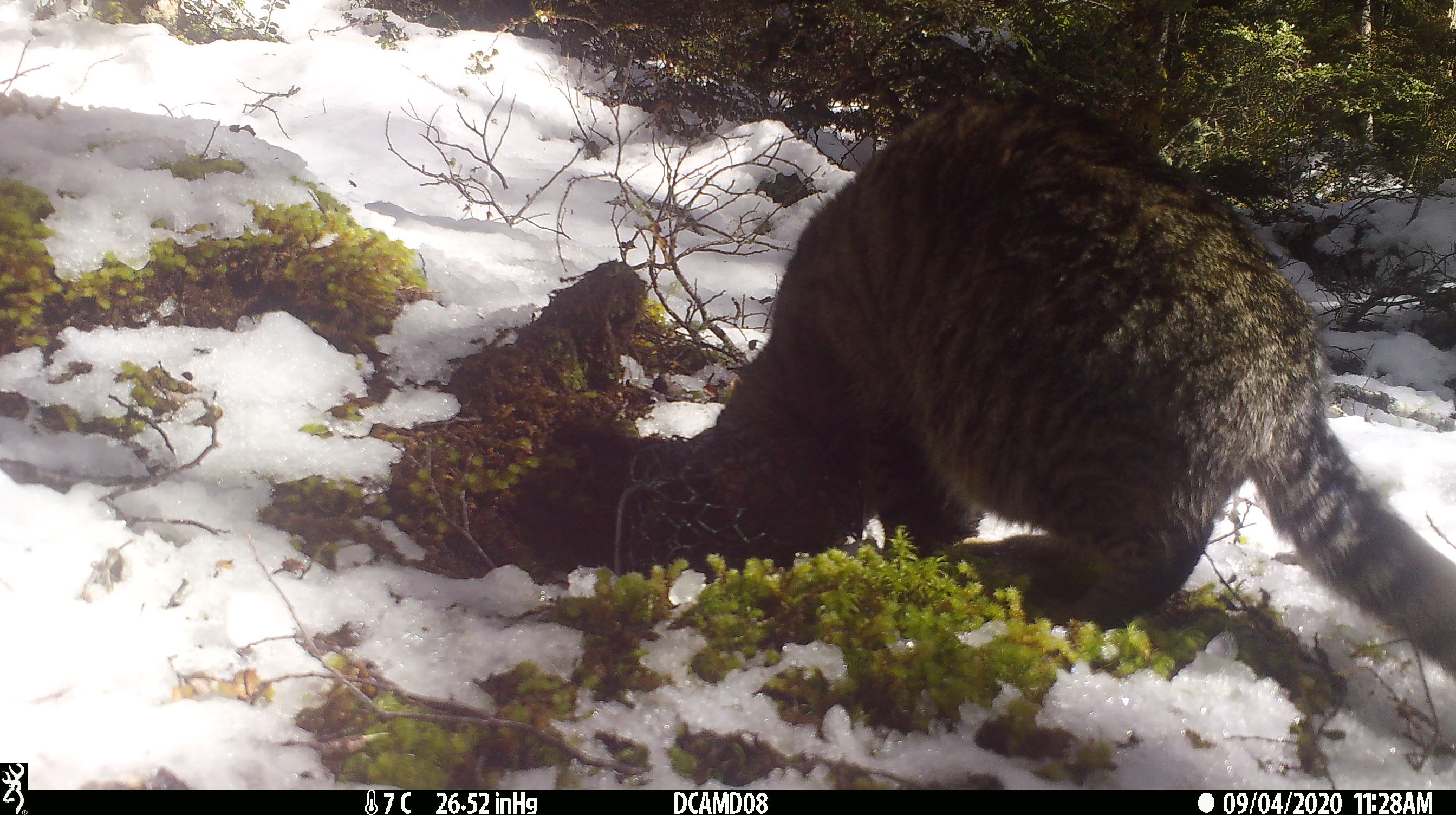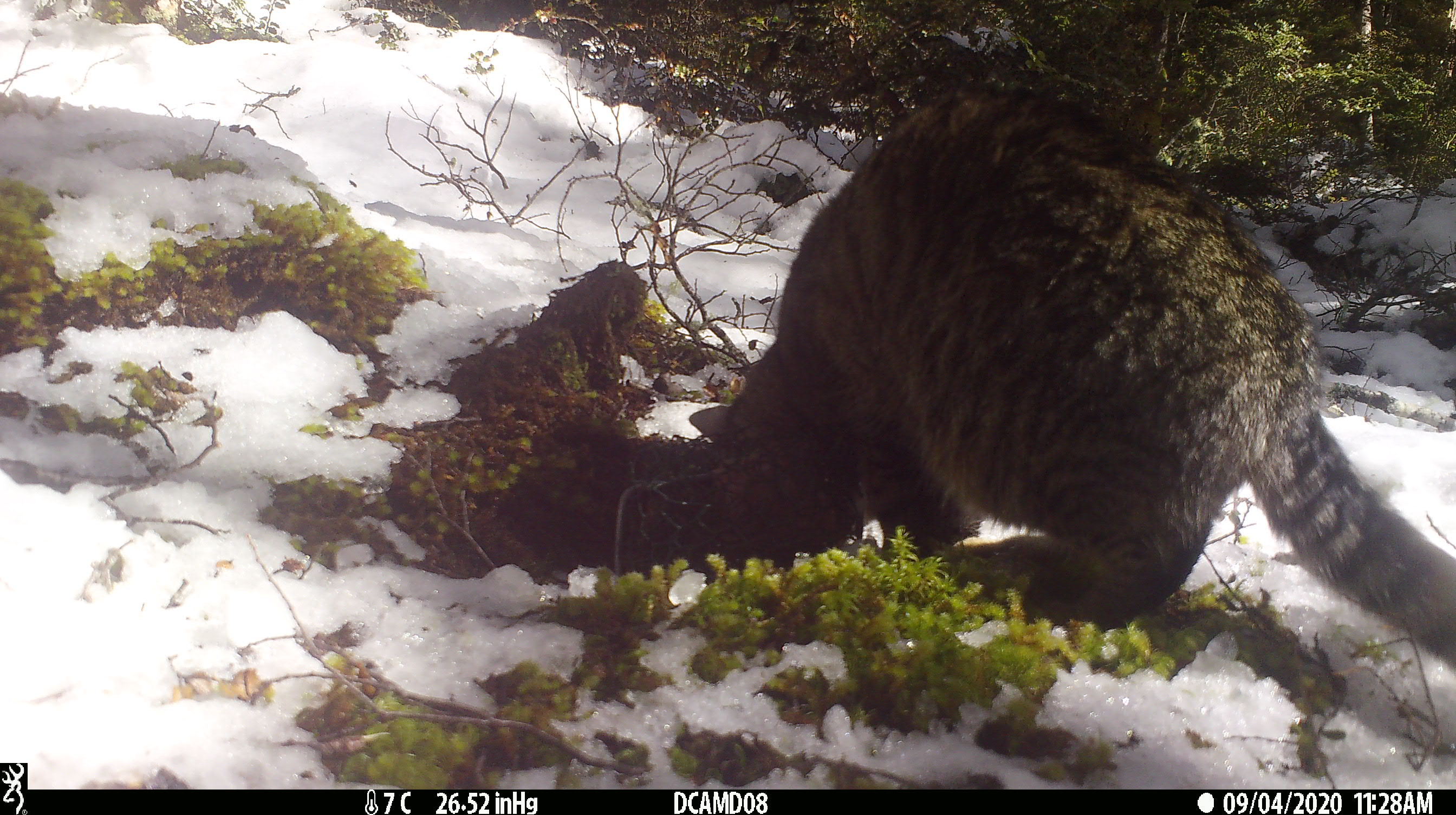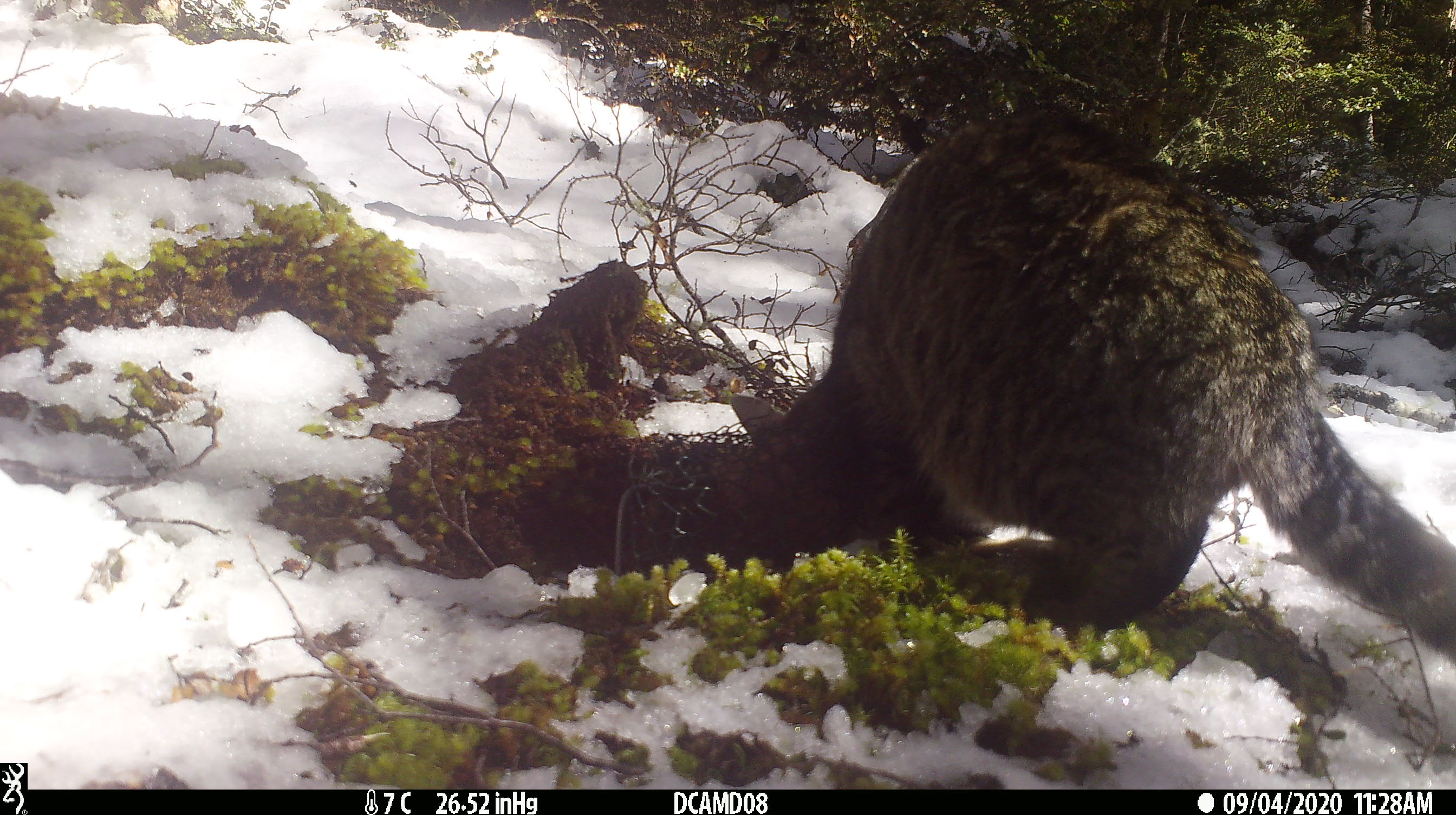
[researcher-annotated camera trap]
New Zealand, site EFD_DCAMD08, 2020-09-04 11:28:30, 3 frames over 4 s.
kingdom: Animalia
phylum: Chordata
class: Mammalia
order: Carnivora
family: Felidae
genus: Felis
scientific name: Felis catus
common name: domestic cat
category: cat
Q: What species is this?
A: Cat (domestic cat) (Felis catus).